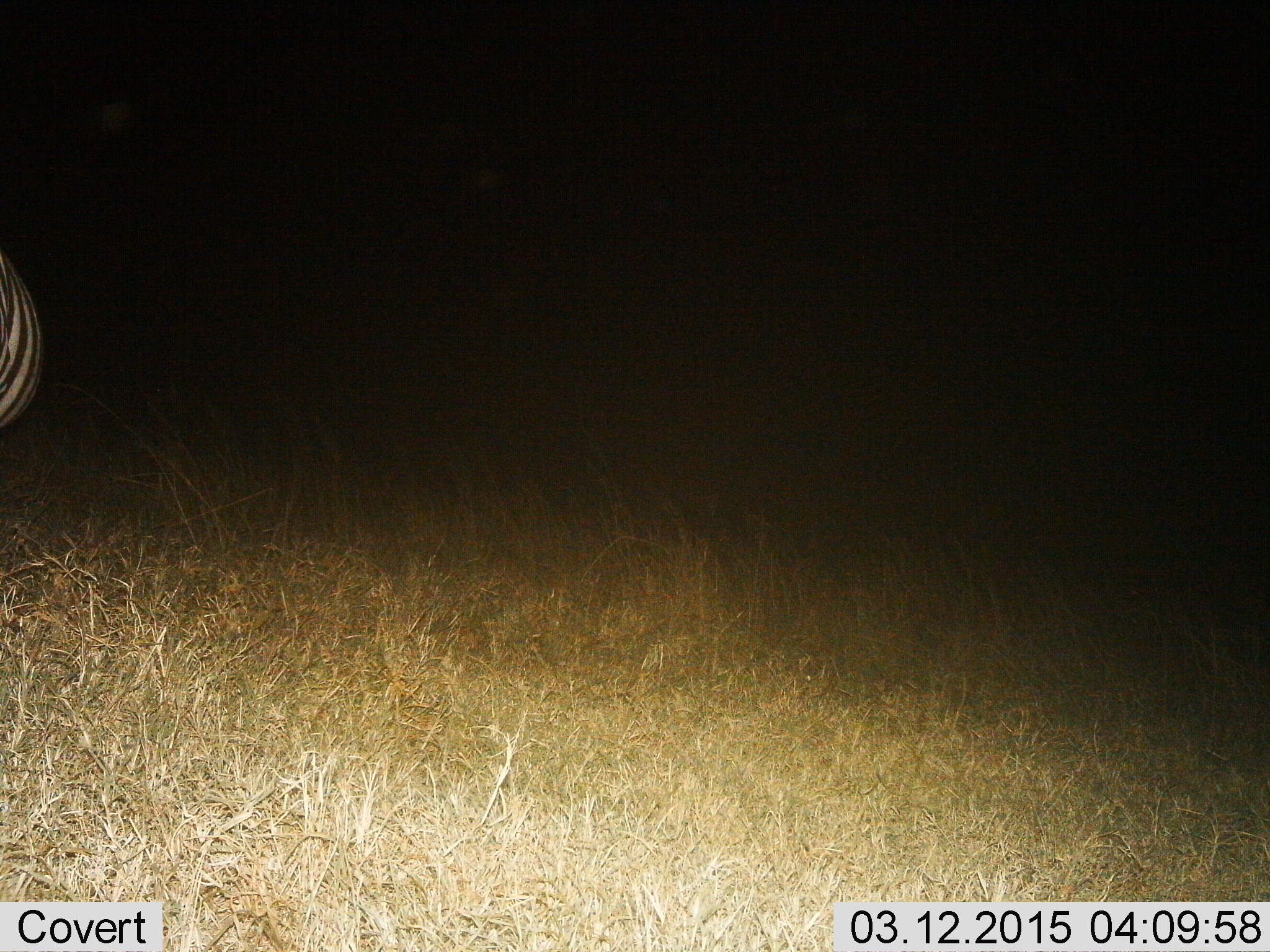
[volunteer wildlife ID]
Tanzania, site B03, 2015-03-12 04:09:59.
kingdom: Animalia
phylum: Chordata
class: Mammalia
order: Perissodactyla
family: Equidae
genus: Equus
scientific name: Equus quagga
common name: plains zebra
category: zebra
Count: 1.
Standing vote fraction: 100%.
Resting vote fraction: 0%.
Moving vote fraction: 0%.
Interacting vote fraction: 0%.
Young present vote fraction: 0%.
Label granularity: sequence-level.